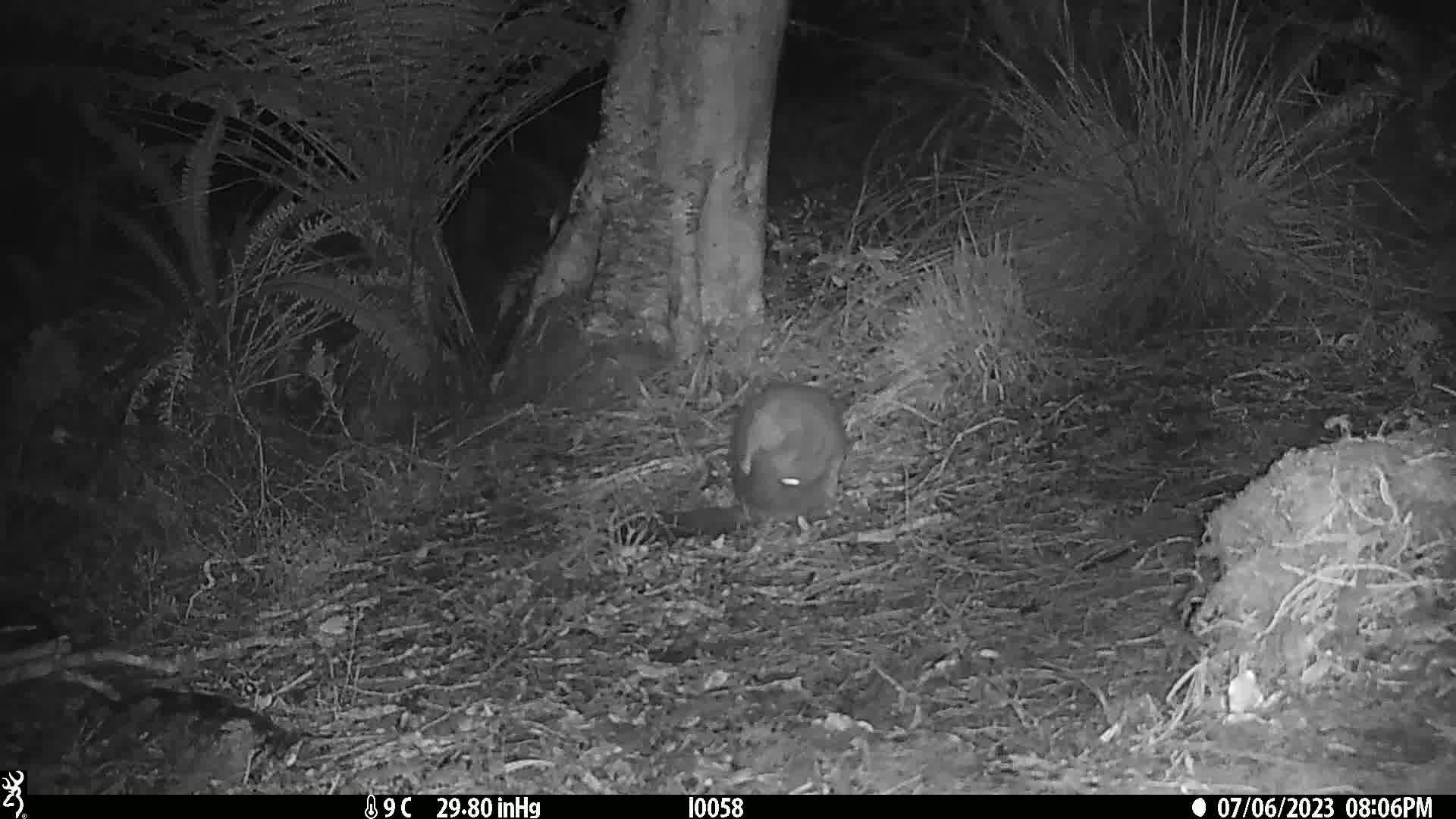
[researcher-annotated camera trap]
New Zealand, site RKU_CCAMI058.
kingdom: Animalia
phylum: Chordata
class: Mammalia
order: Diprotodontia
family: Phalangeridae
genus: Trichosurus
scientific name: Trichosurus vulpecula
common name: common brushtail possum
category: possum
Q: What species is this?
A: Possum (common brushtail possum) (Trichosurus vulpecula).